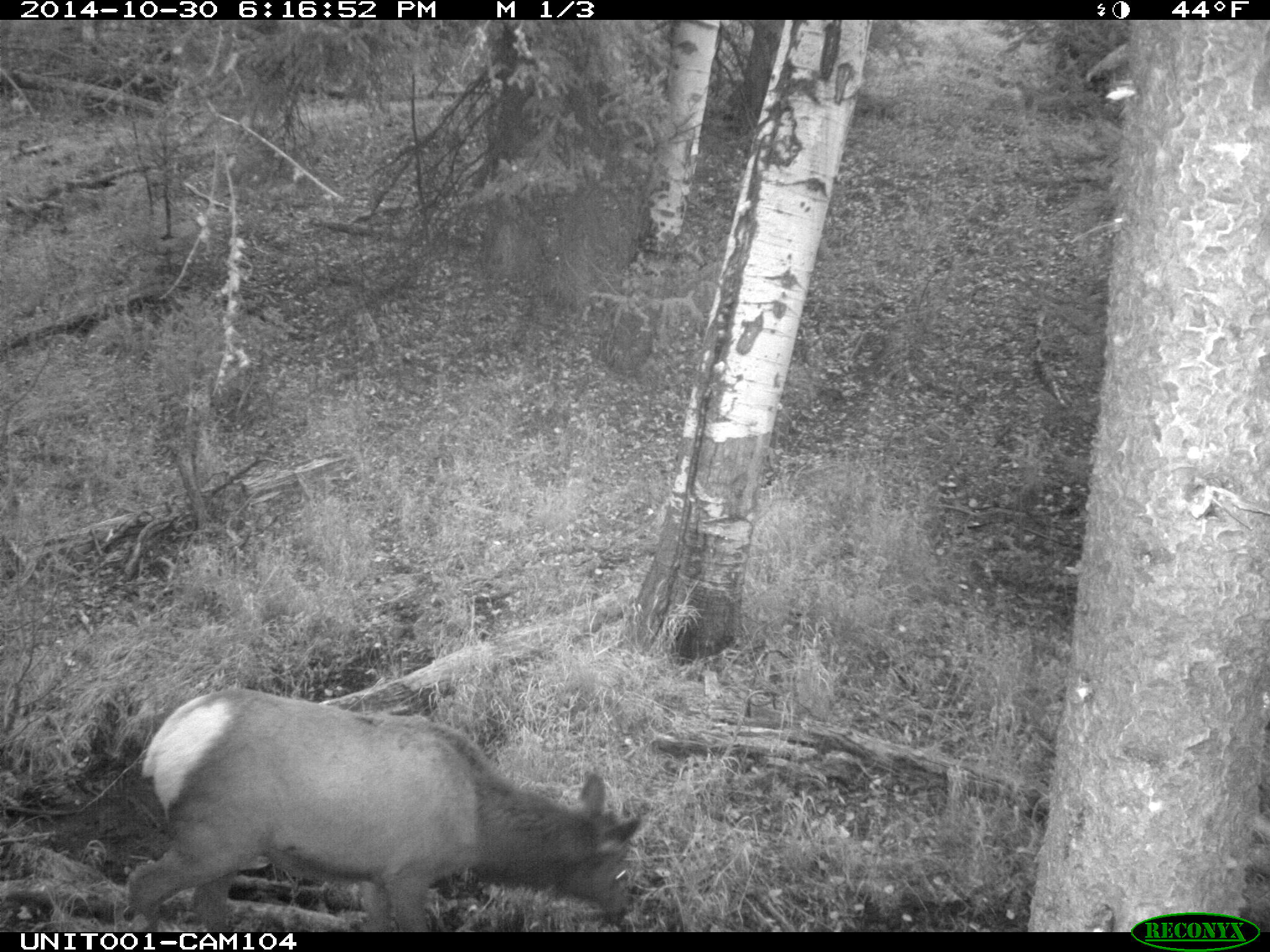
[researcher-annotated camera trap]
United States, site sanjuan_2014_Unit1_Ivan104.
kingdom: Animalia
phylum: Chordata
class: Mammalia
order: Artiodactyla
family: Cervidae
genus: Cervus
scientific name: Cervus elaphus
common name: red deer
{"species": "Cervus elaphus (red deer)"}